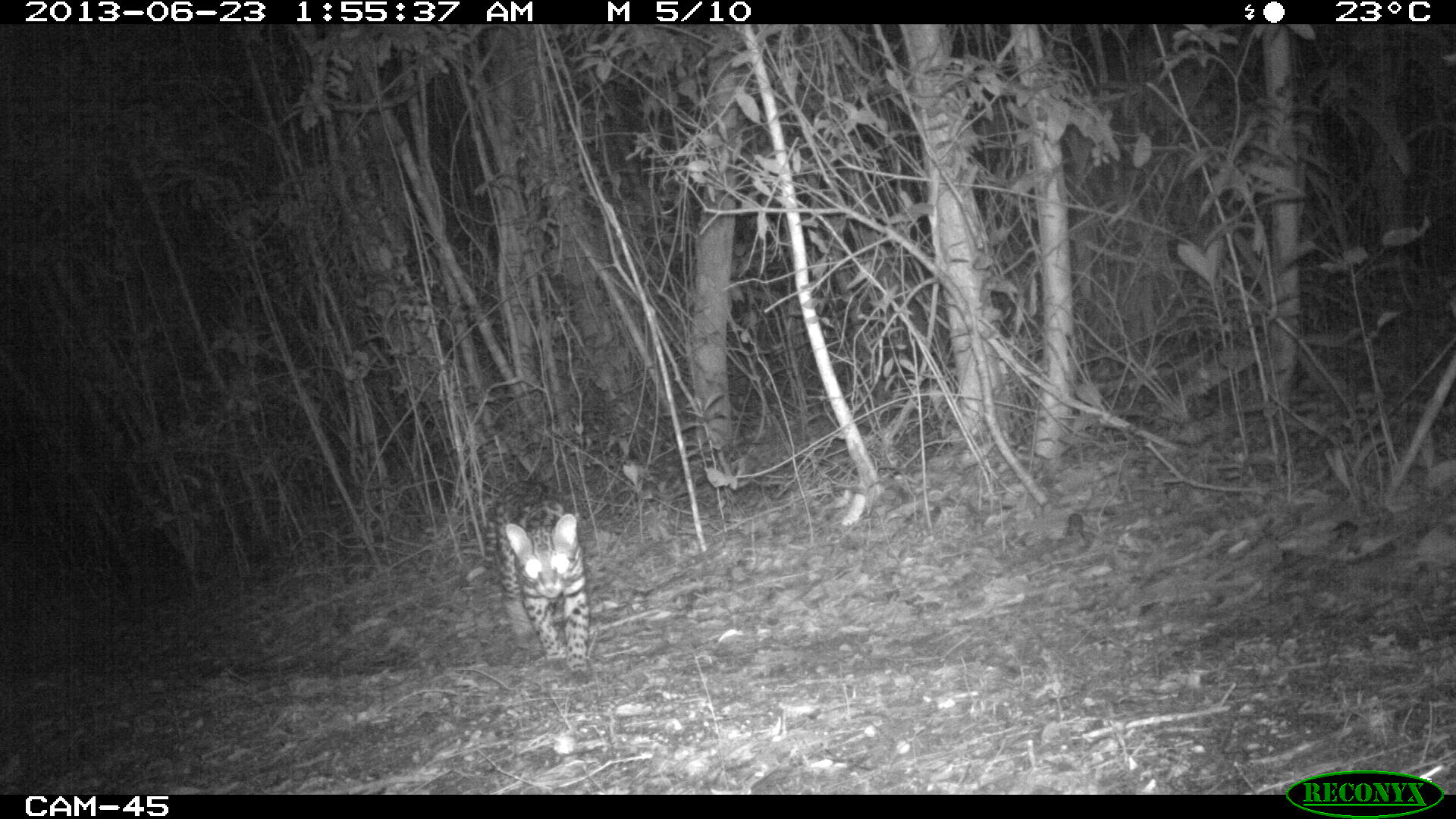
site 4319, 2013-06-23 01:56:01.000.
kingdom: Animalia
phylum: Chordata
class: Mammalia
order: Carnivora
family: Felidae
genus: Leopardus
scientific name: Leopardus pardalis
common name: ocelot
Leopardus pardalis (ocelot), count 1, sex male.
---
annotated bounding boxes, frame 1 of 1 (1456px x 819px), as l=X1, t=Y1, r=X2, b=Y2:
leopardus pardalis: l=483, t=479, r=591, b=672